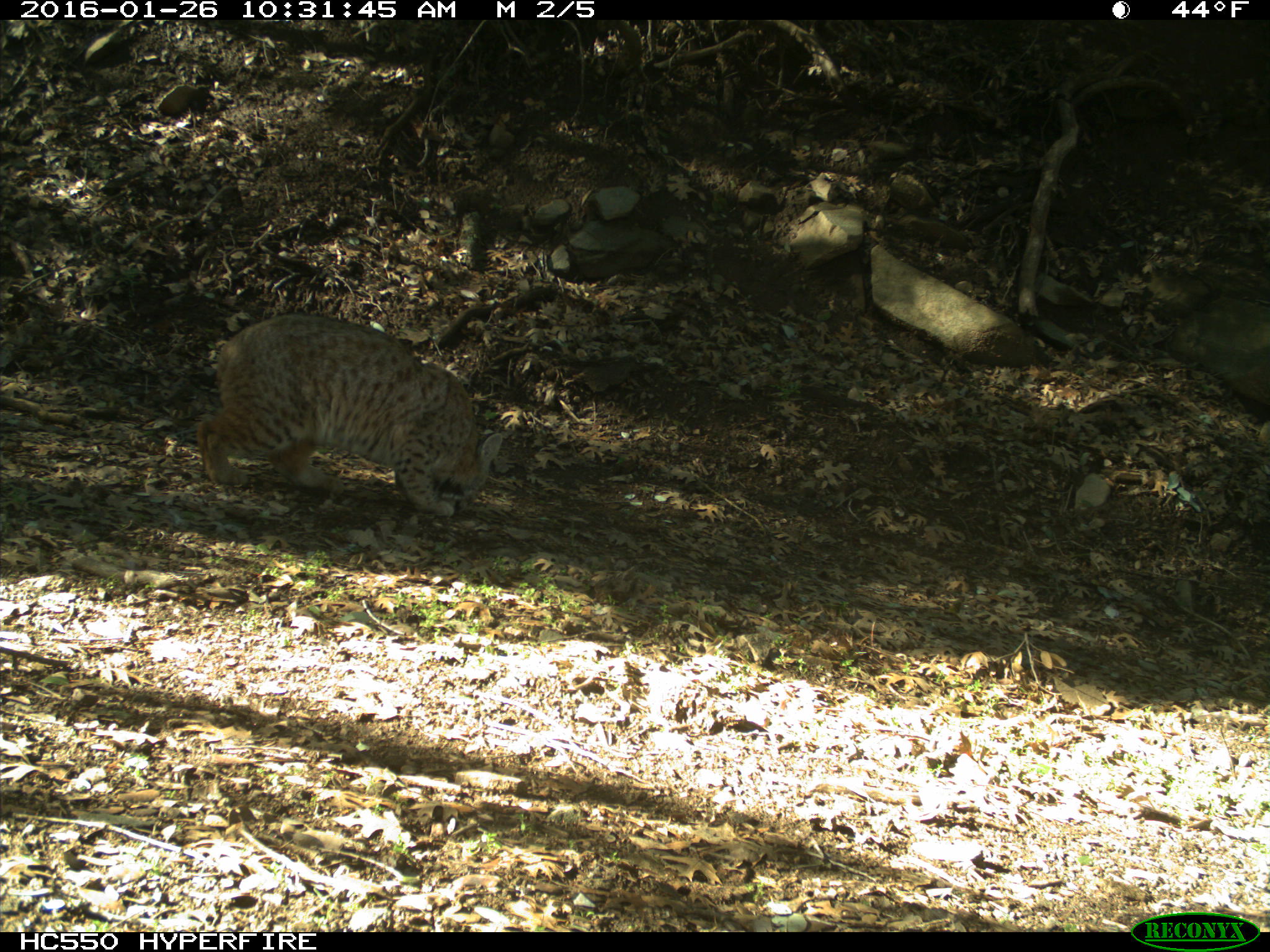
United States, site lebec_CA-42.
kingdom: Animalia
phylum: Chordata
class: Mammalia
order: Carnivora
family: Felidae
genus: Lynx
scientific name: Lynx rufus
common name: bobcat